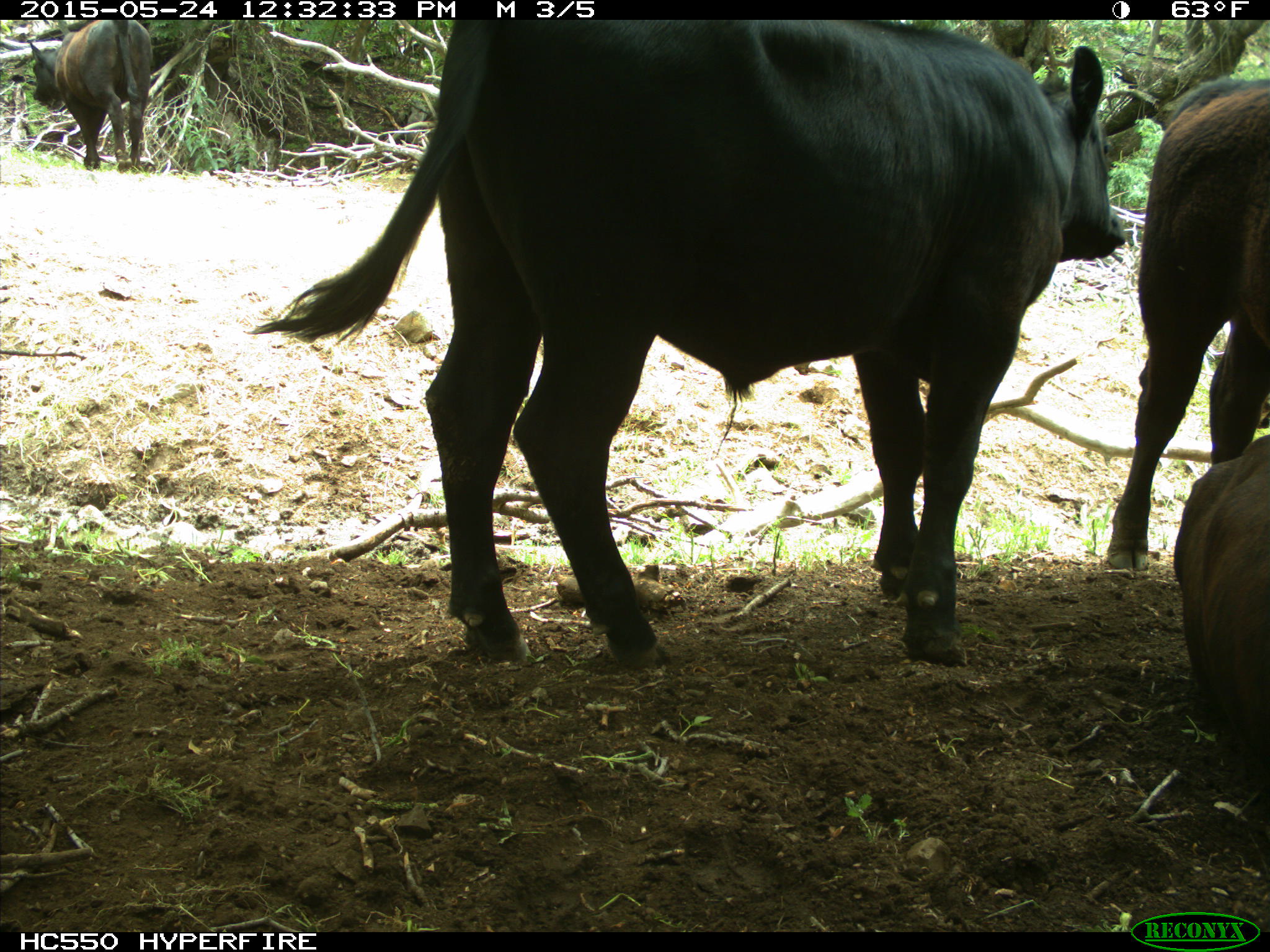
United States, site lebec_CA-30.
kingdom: Animalia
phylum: Chordata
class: Mammalia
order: Artiodactyla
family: Bovidae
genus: Bos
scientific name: Bos taurus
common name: domestic cow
Bos taurus (domestic cow).